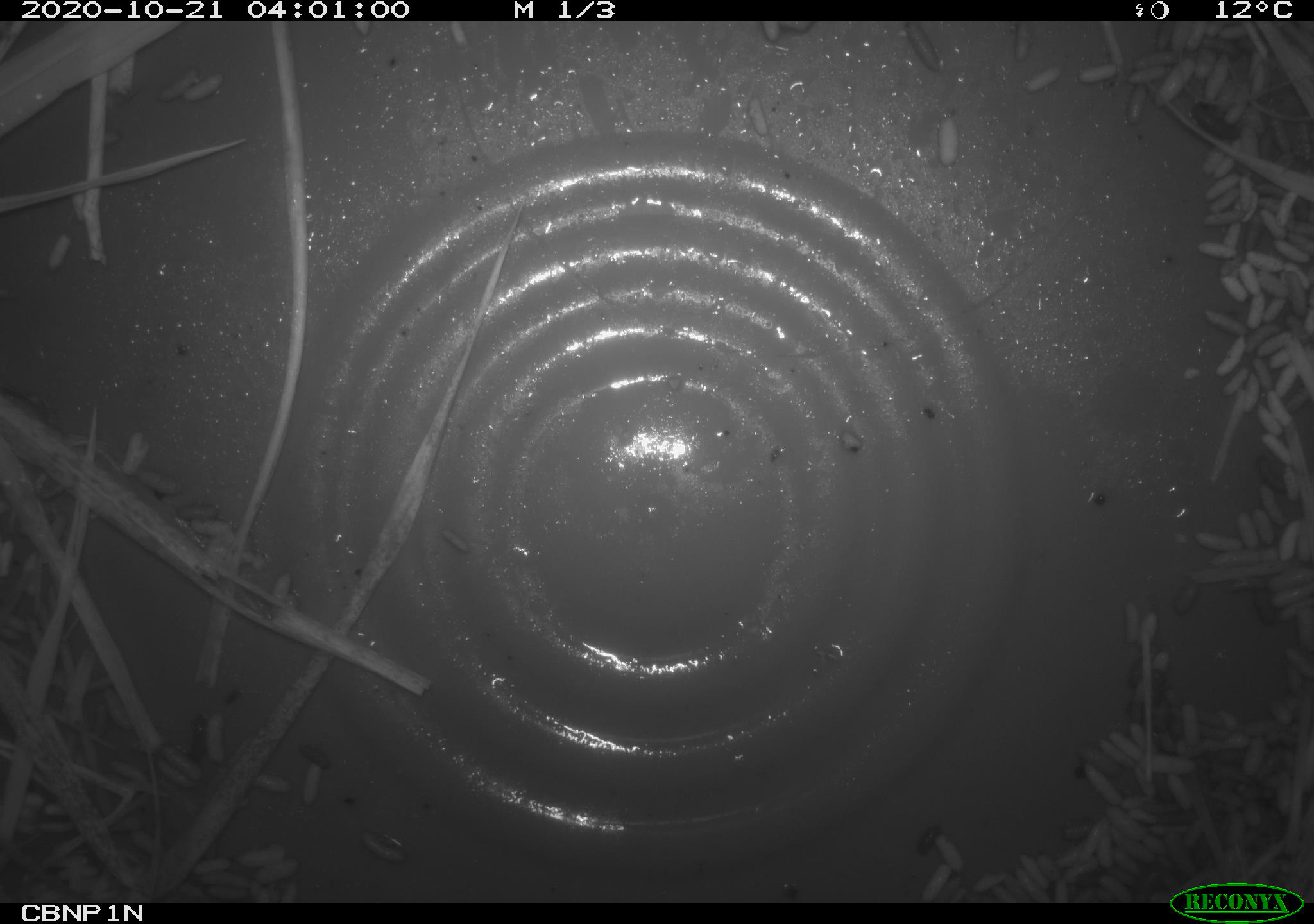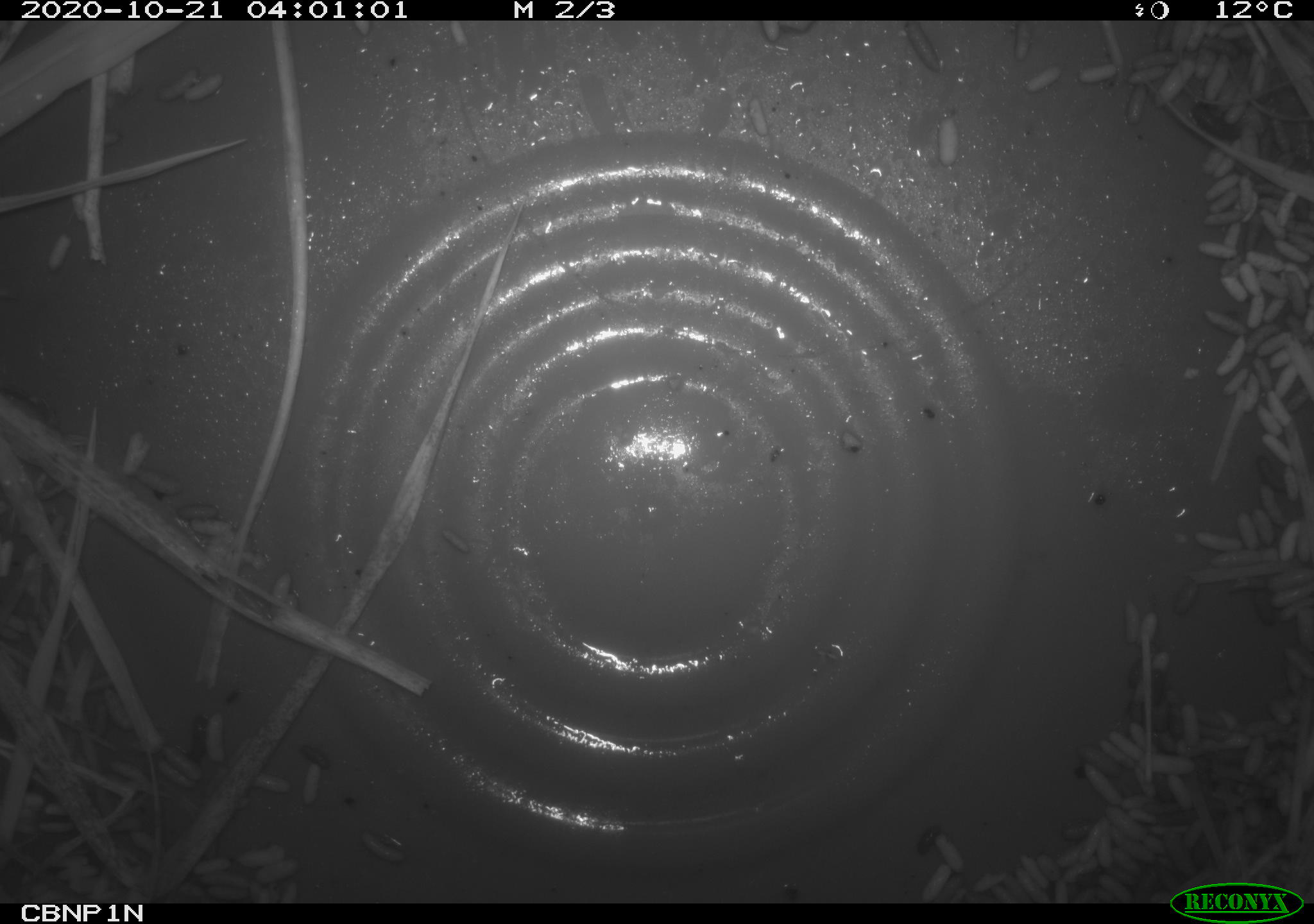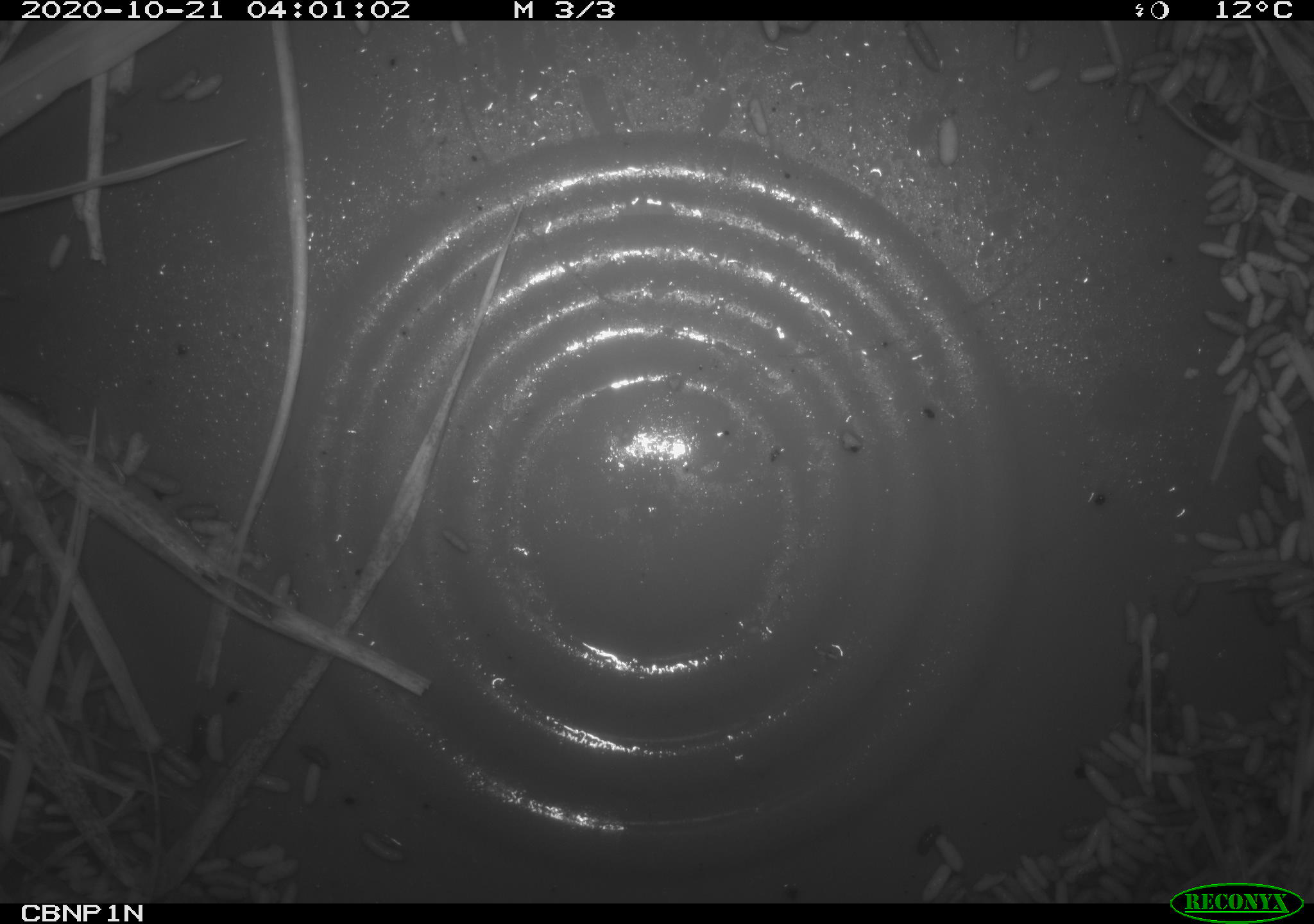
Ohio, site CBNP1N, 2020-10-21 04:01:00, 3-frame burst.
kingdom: Animalia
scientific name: Animalia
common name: animal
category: invertebrate